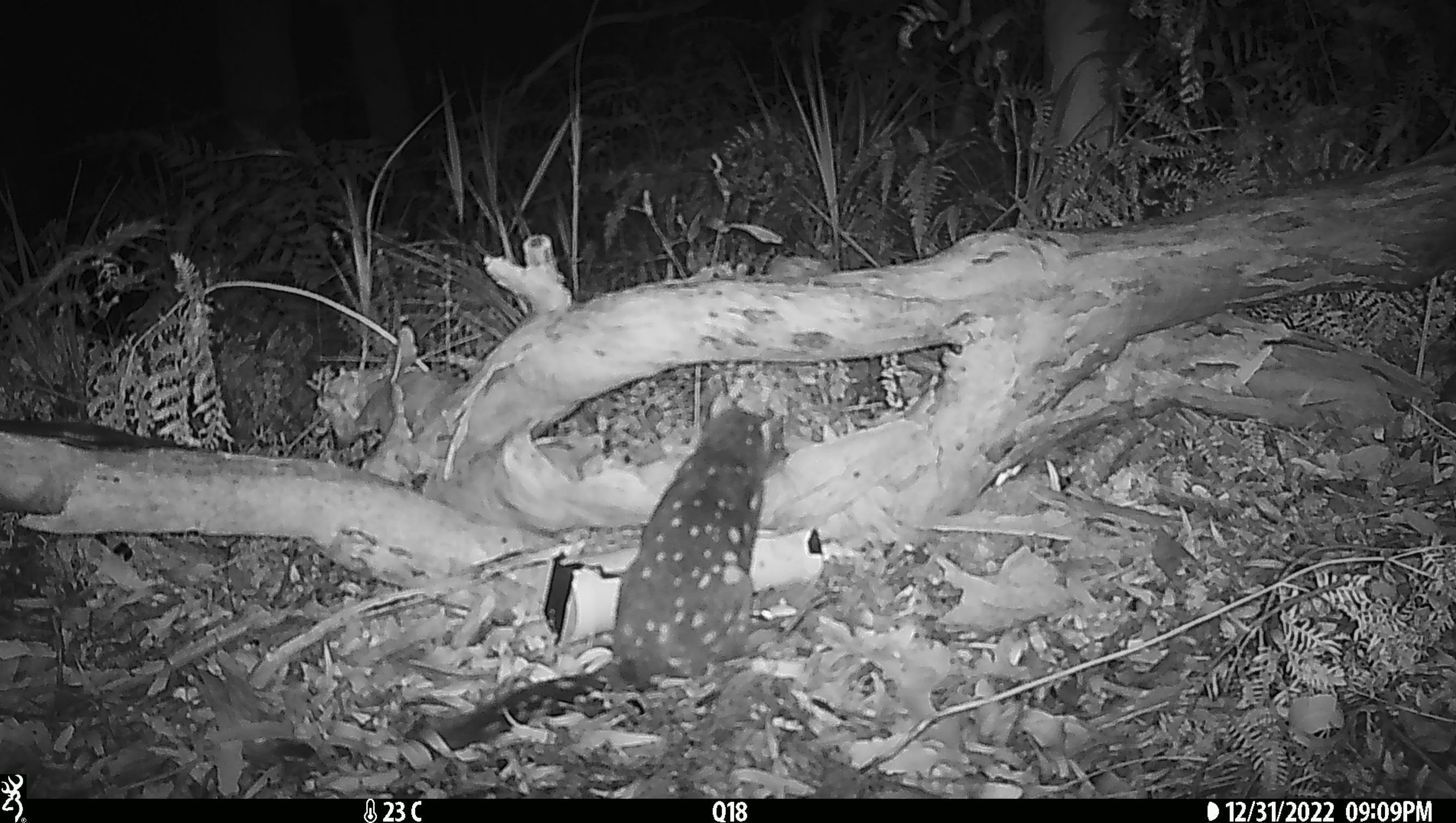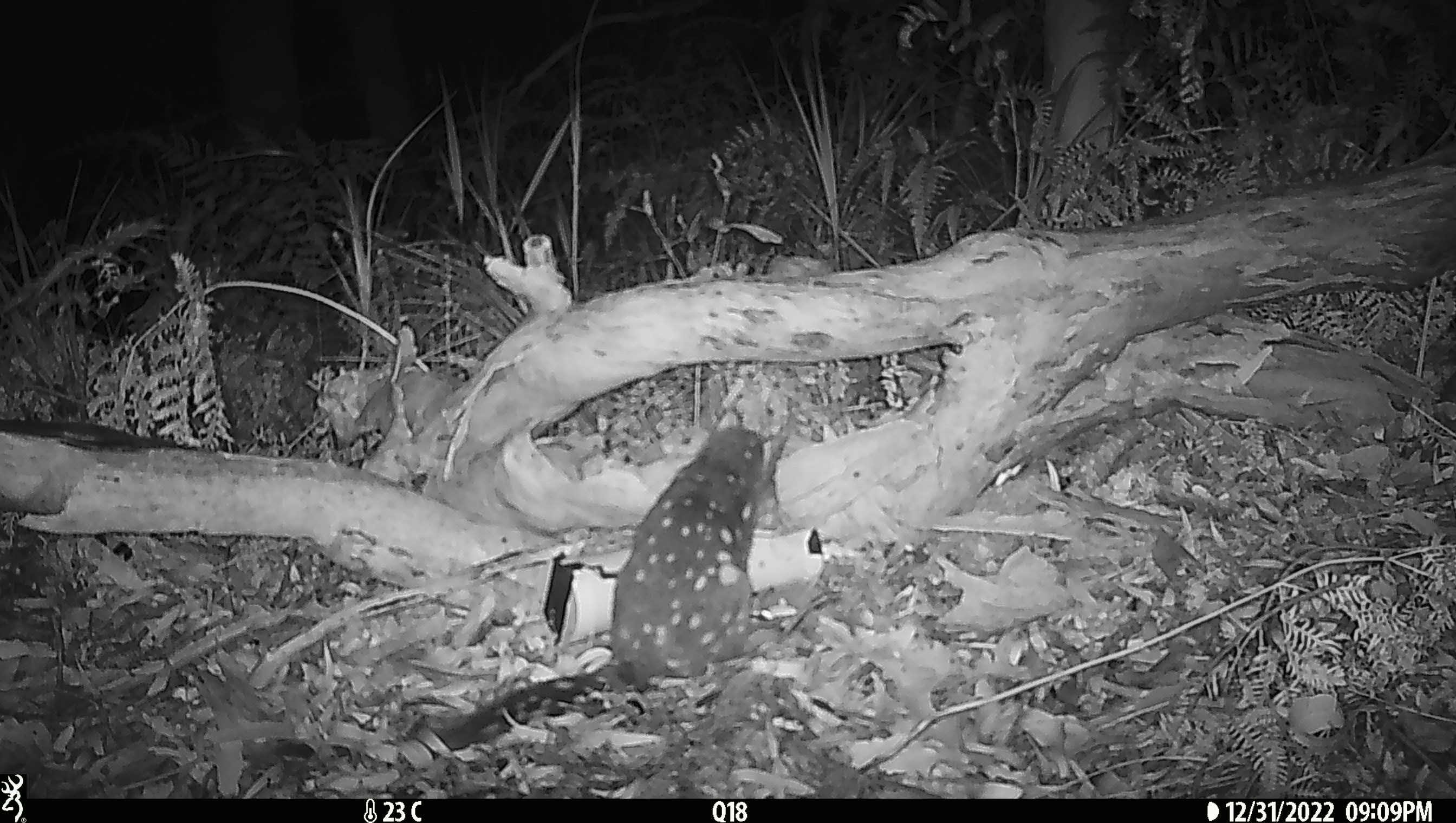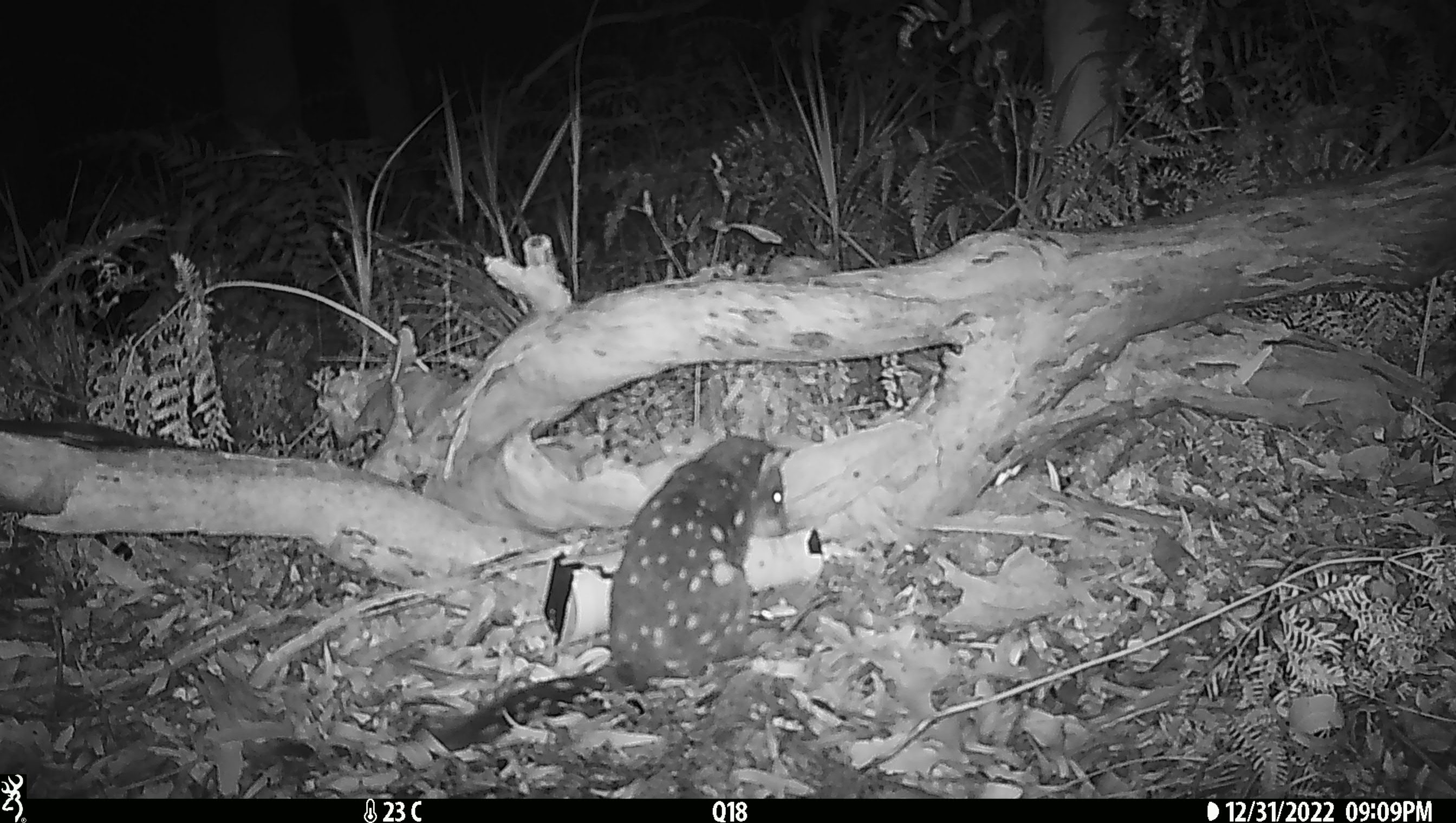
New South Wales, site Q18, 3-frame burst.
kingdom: Animalia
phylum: Chordata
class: Mammalia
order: Dasyuromorphia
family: Dasyuridae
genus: Dasyurus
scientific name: Dasyurus maculatus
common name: spotted-tailed quoll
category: quoll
Quoll (spotted-tailed quoll) (Dasyurus maculatus).